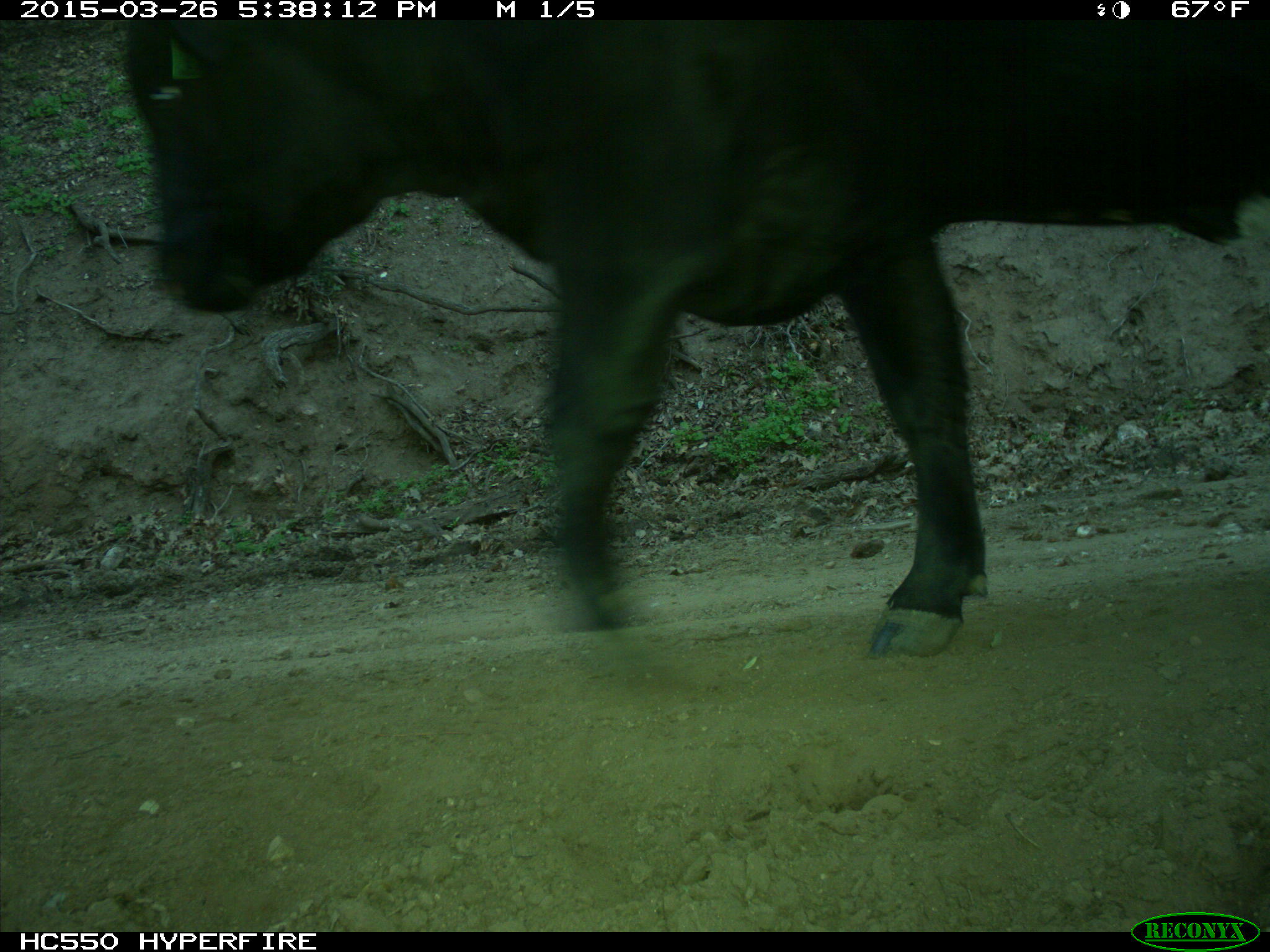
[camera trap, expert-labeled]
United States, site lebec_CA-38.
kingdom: Animalia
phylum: Chordata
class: Mammalia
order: Artiodactyla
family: Bovidae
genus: Bos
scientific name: Bos taurus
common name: domestic cow